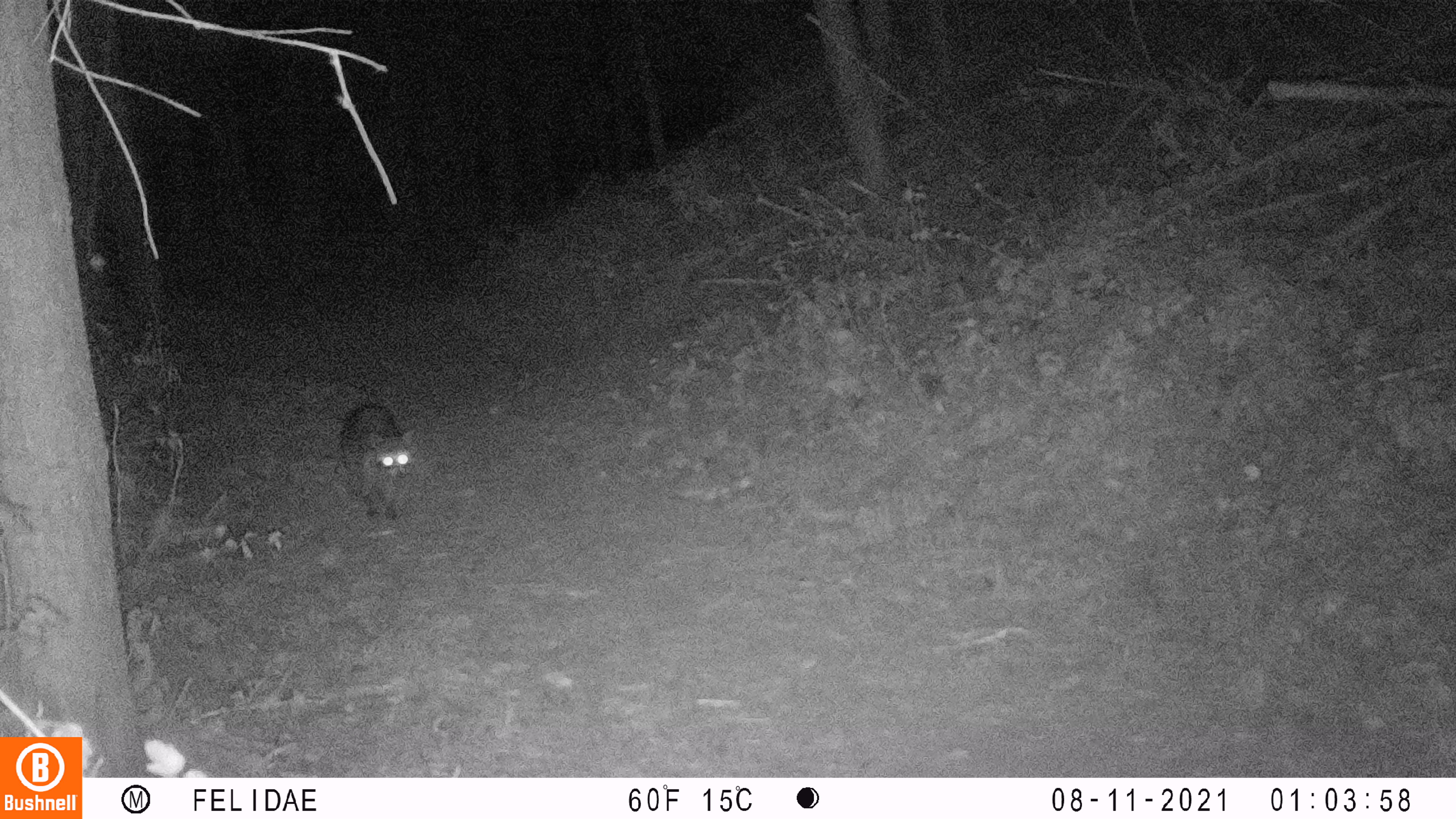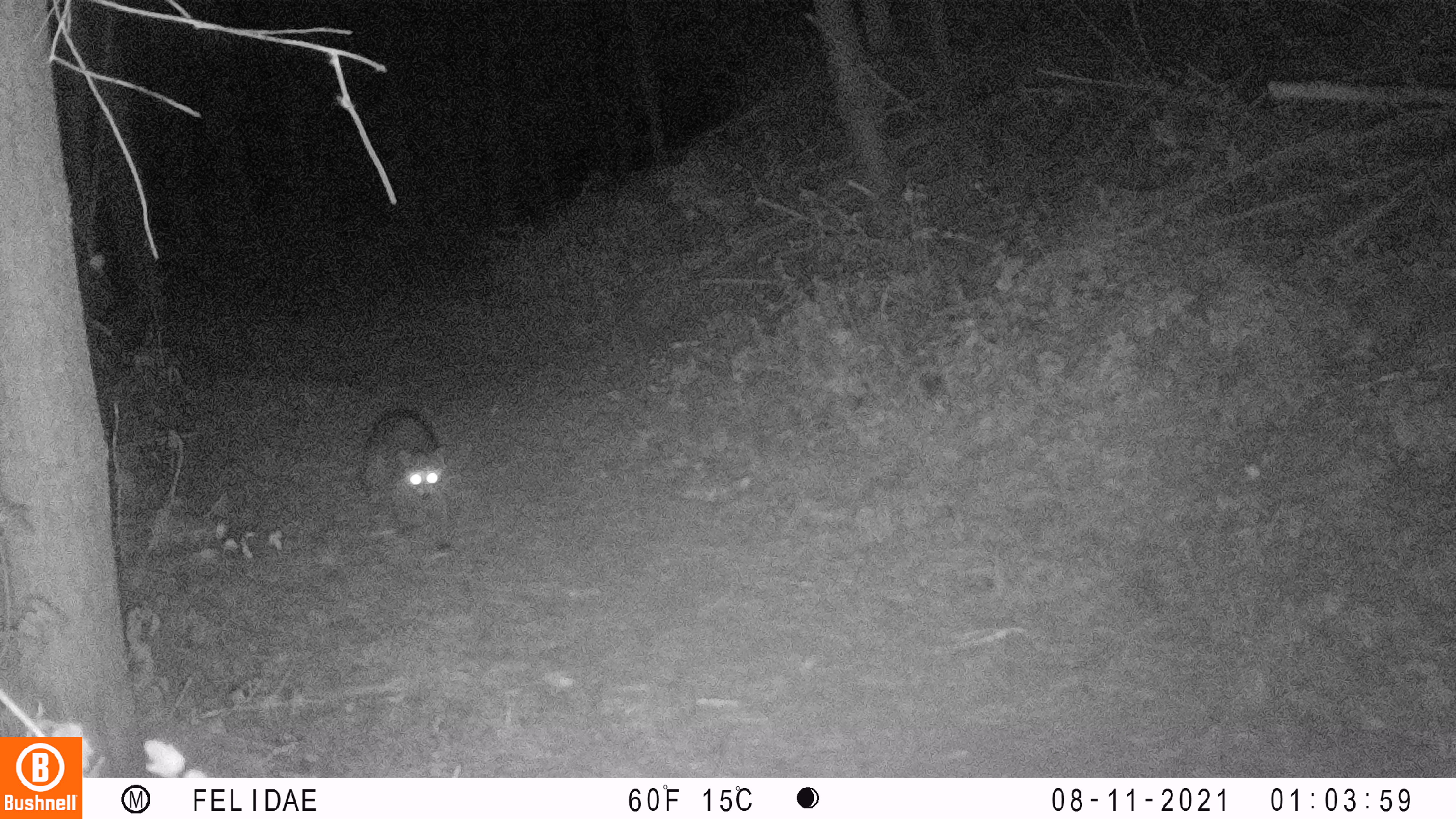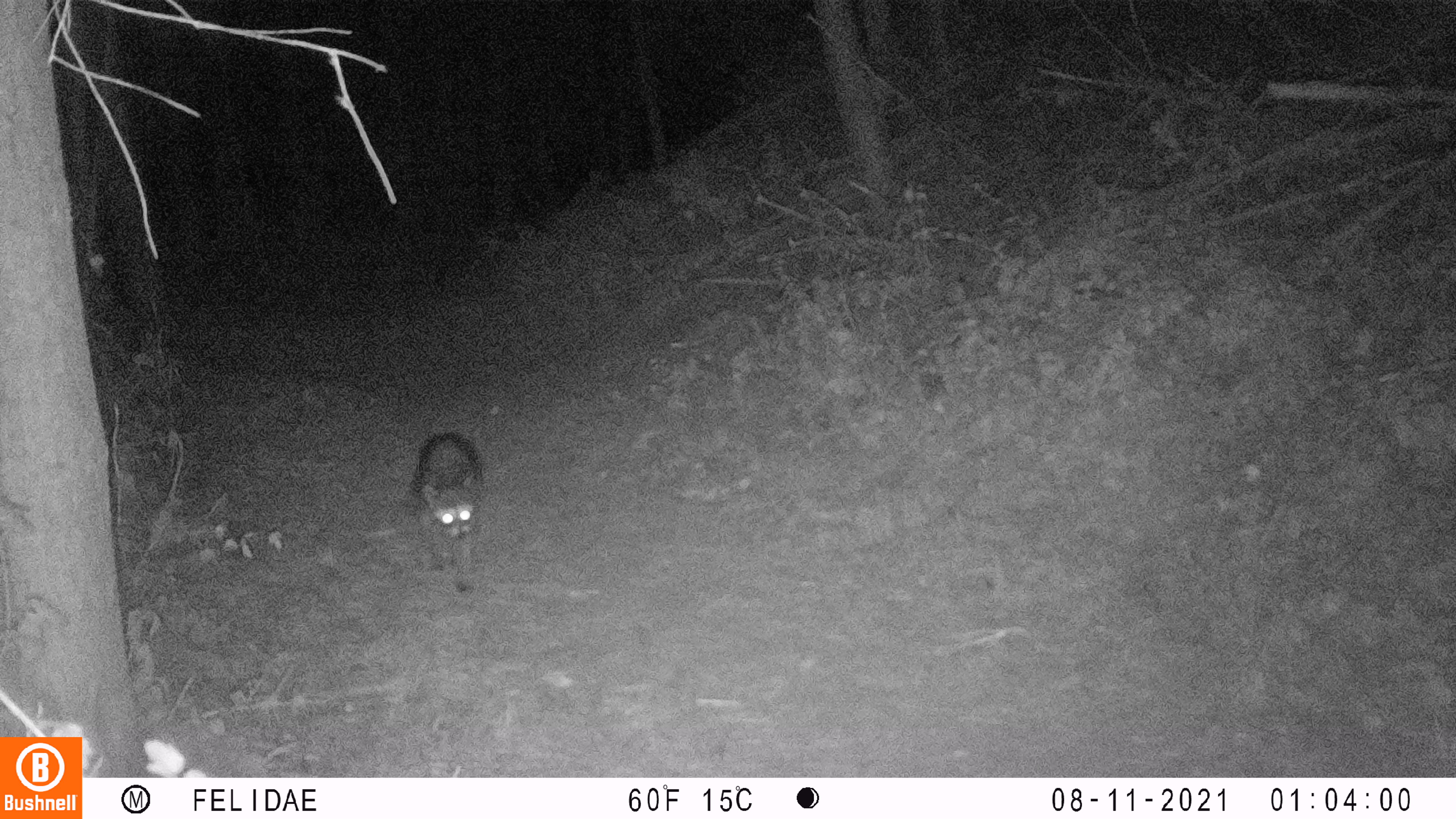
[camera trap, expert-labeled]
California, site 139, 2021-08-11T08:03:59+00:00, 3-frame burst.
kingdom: Animalia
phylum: Chordata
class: Mammalia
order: Carnivora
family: Procyonidae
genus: Procyon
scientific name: Procyon lotor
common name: raccoon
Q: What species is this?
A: Raccoon (Procyon lotor).